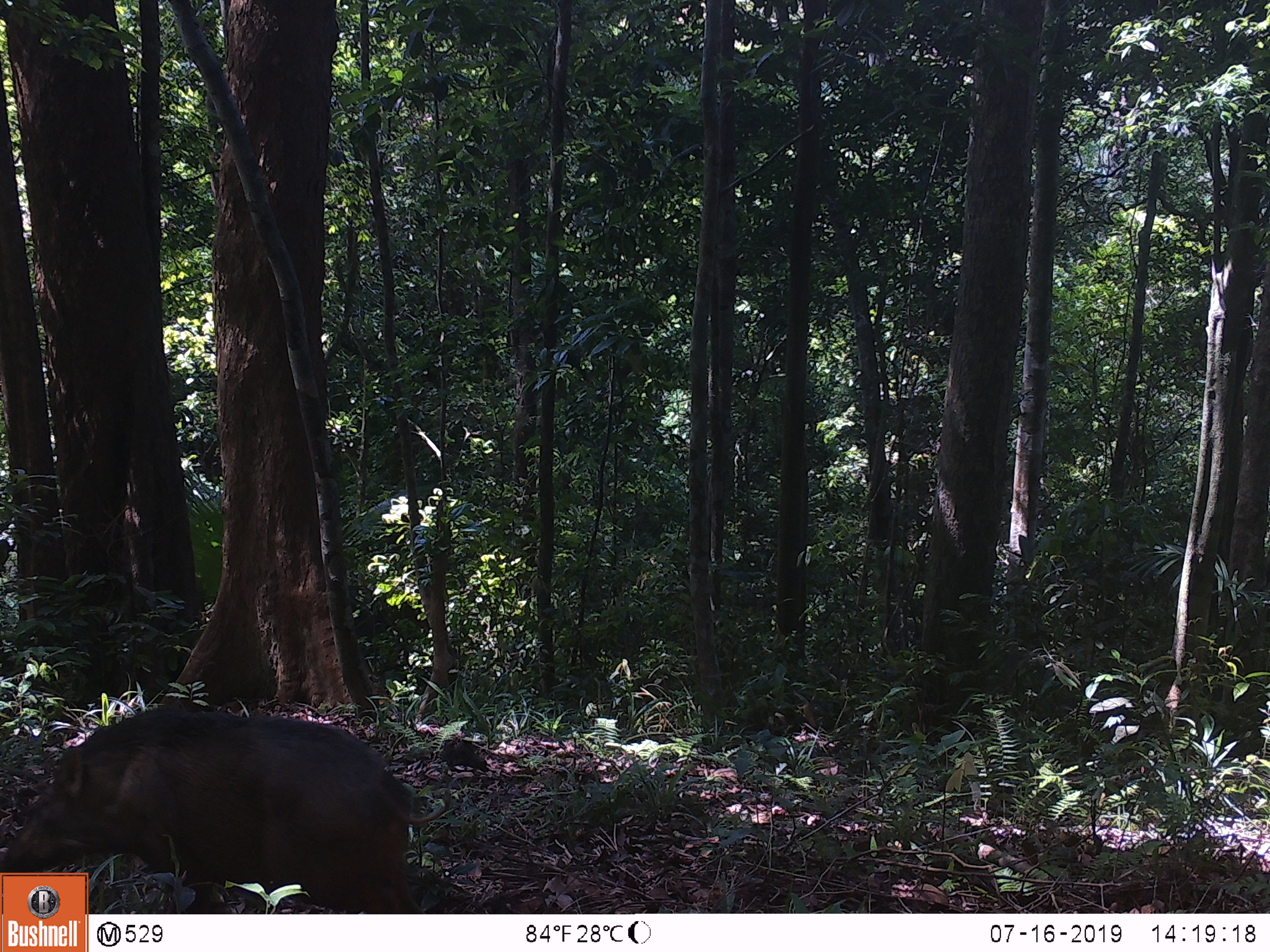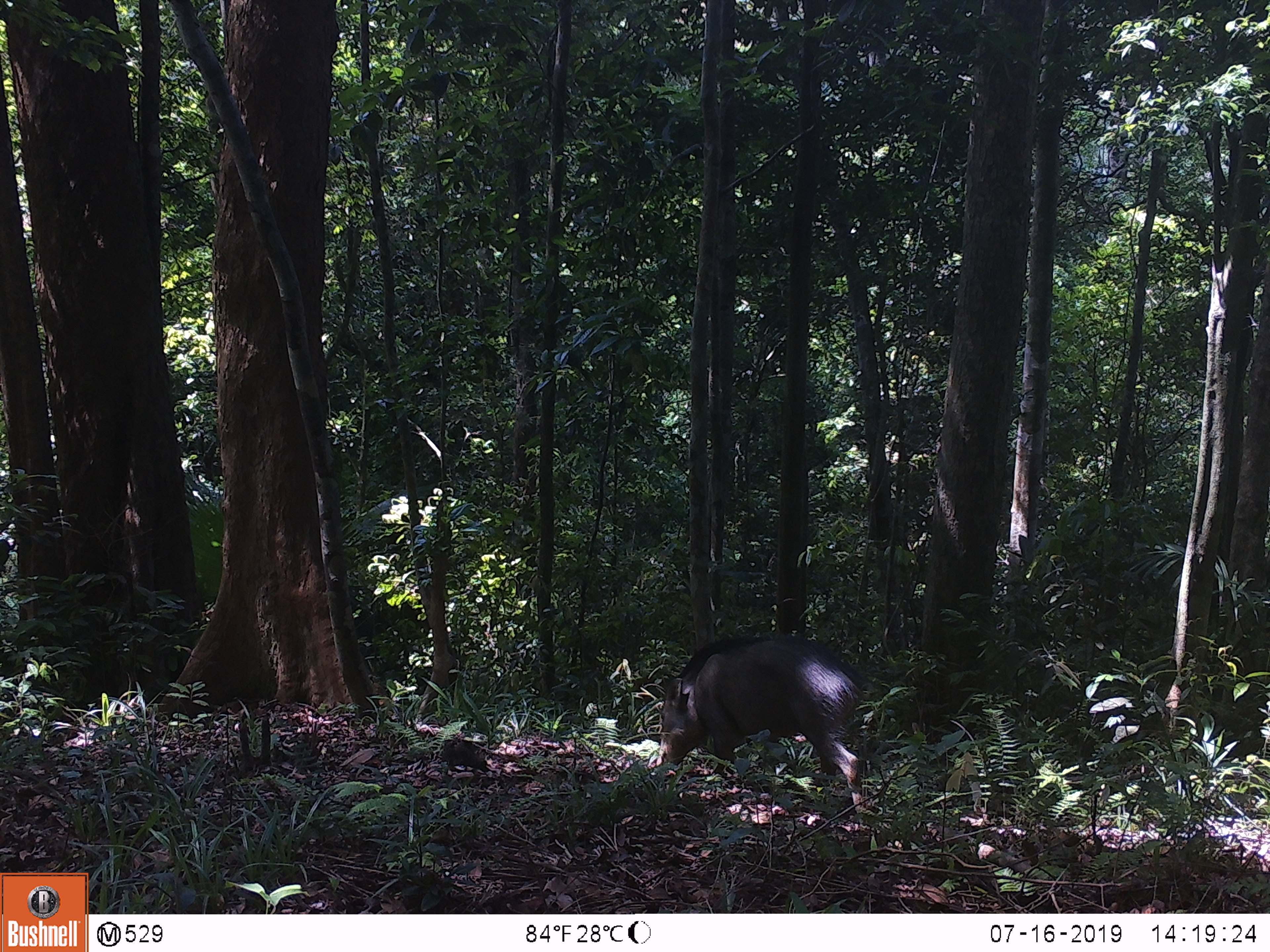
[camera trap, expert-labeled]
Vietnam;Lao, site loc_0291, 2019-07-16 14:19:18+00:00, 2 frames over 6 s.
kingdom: Animalia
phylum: Chordata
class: Mammalia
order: Artiodactyla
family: Suidae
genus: Sus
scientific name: Sus scrofa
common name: eurasian wild pig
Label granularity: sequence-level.